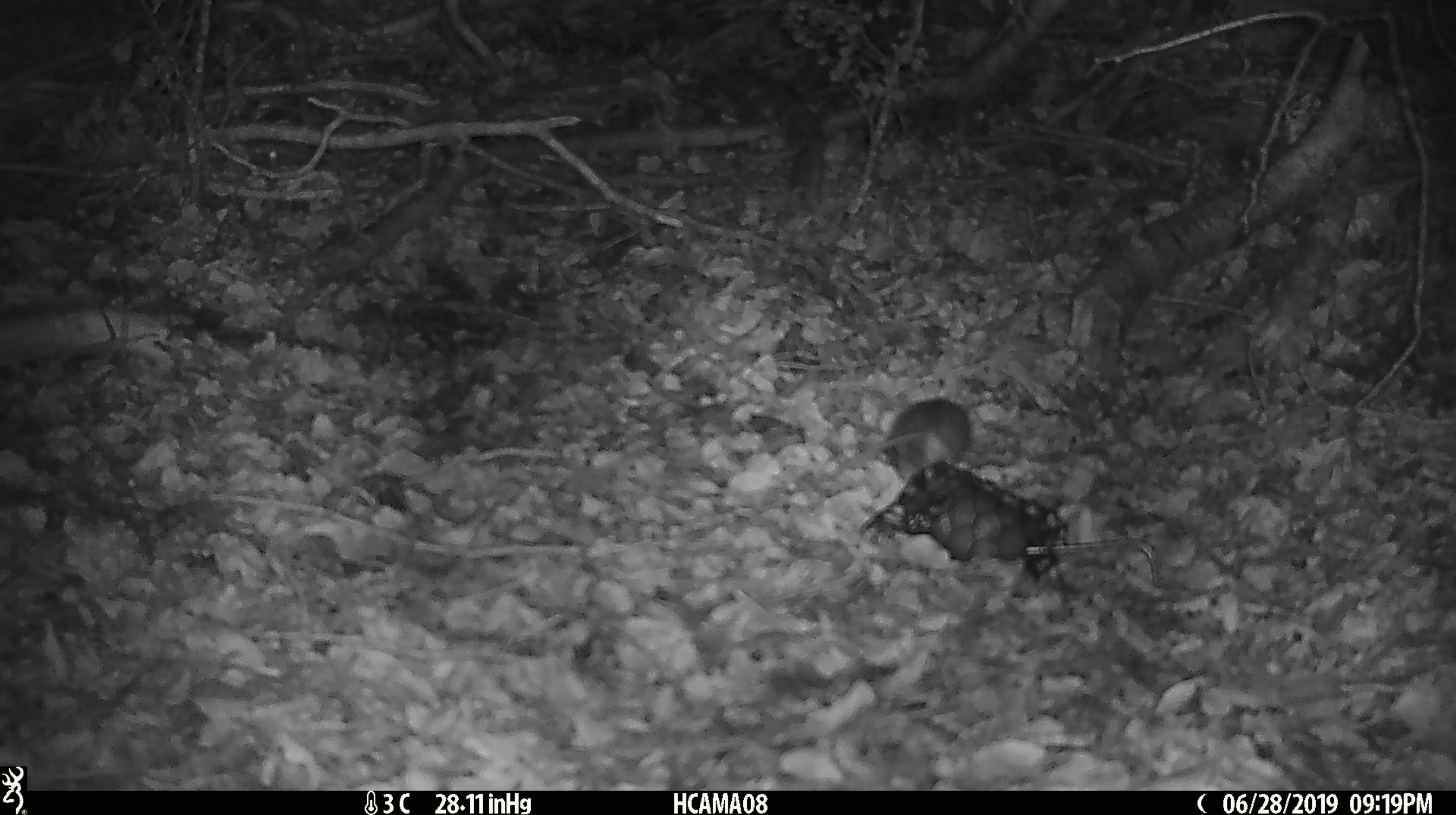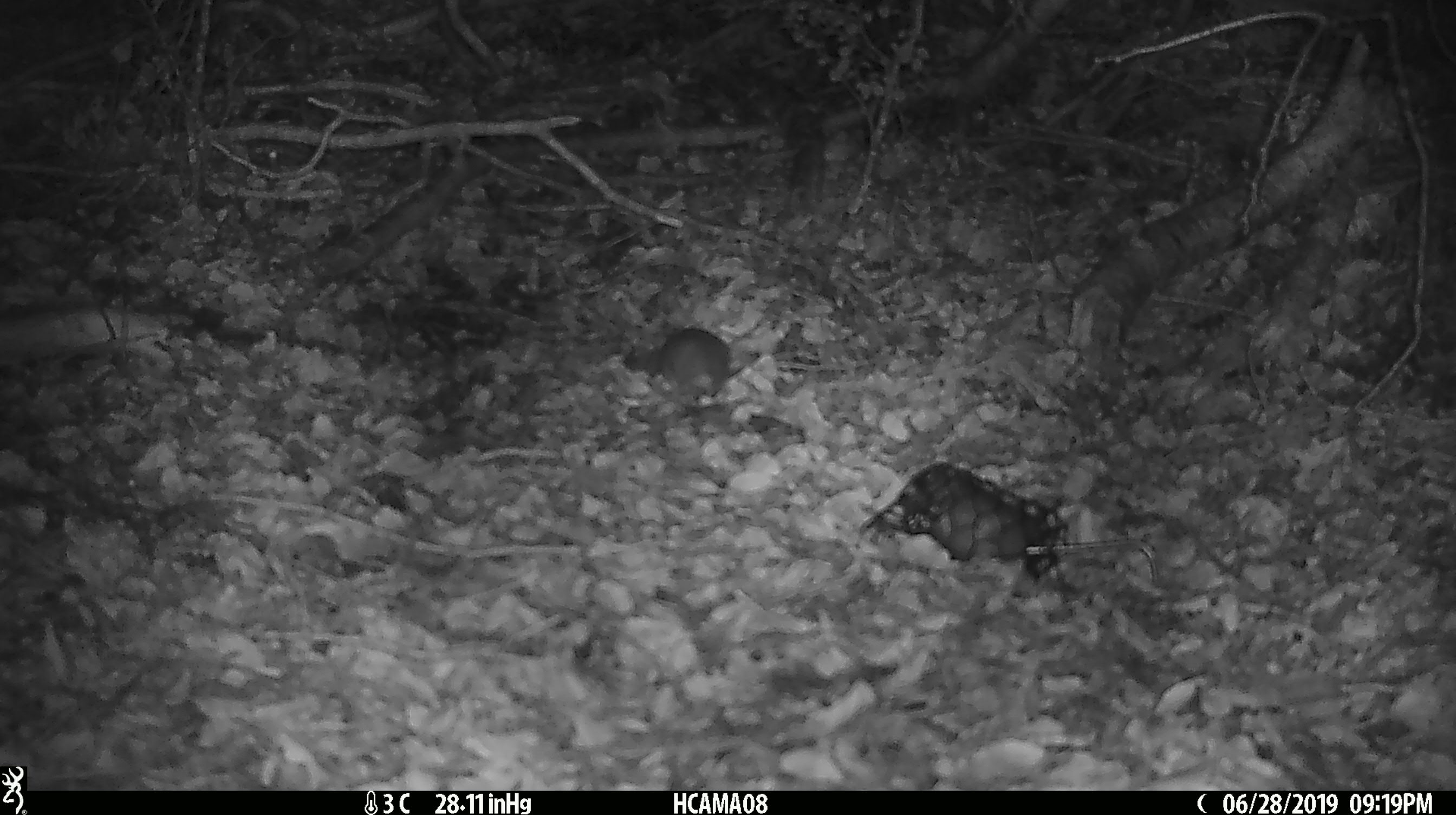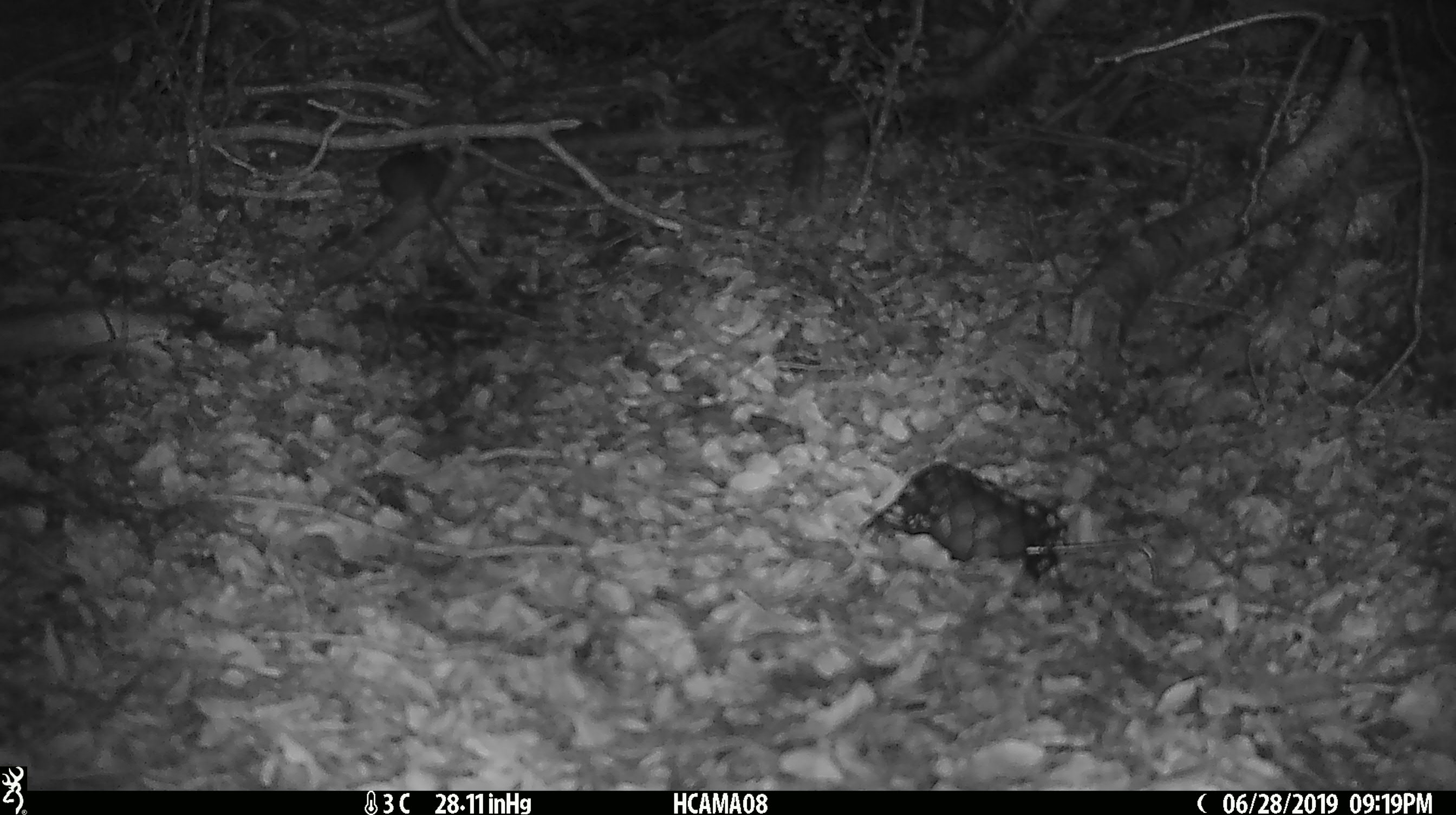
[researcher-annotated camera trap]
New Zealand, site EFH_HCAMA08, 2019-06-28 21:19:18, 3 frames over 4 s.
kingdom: Animalia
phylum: Chordata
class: Mammalia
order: Rodentia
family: Muridae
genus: Mus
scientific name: Mus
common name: mouse